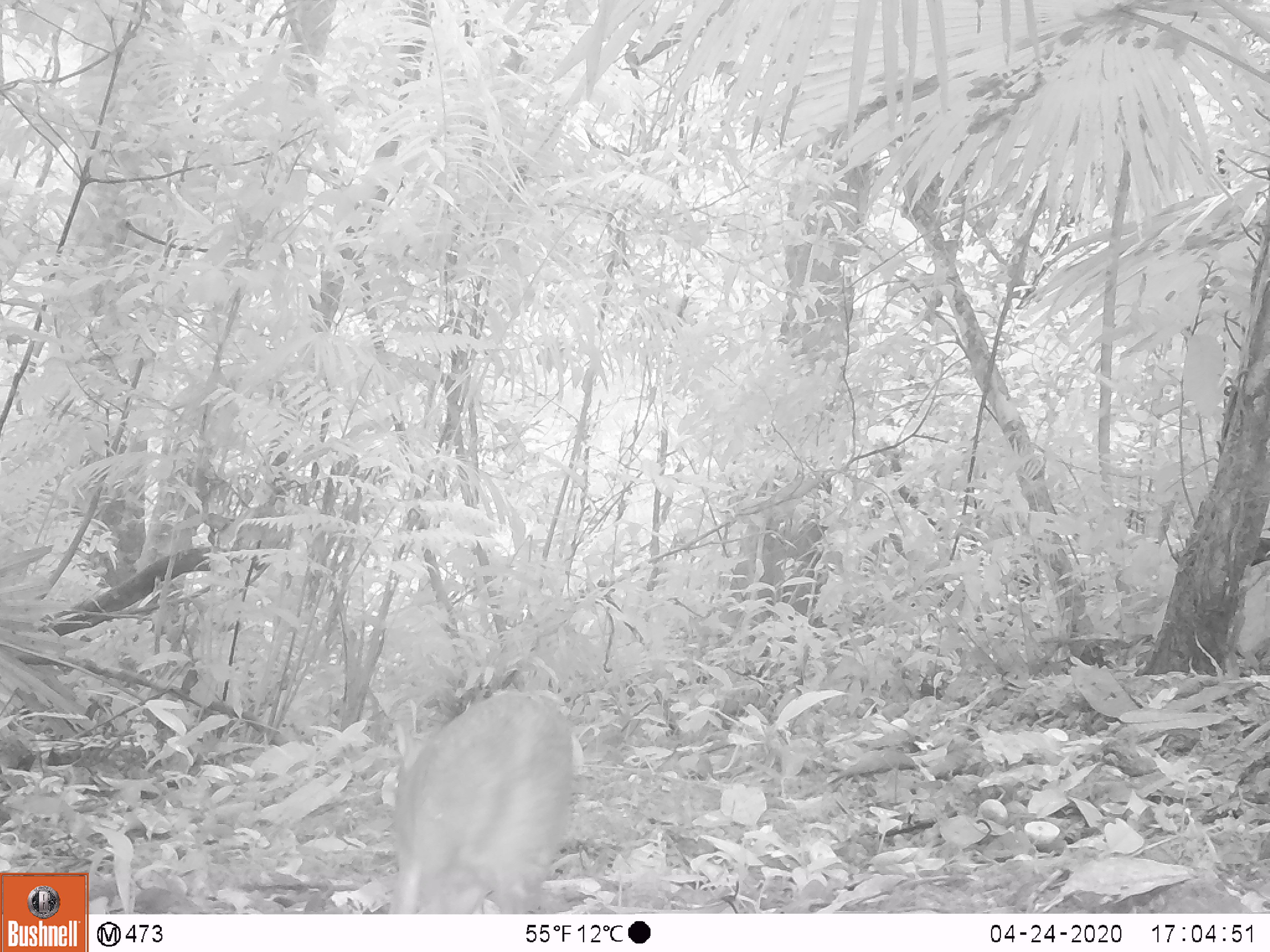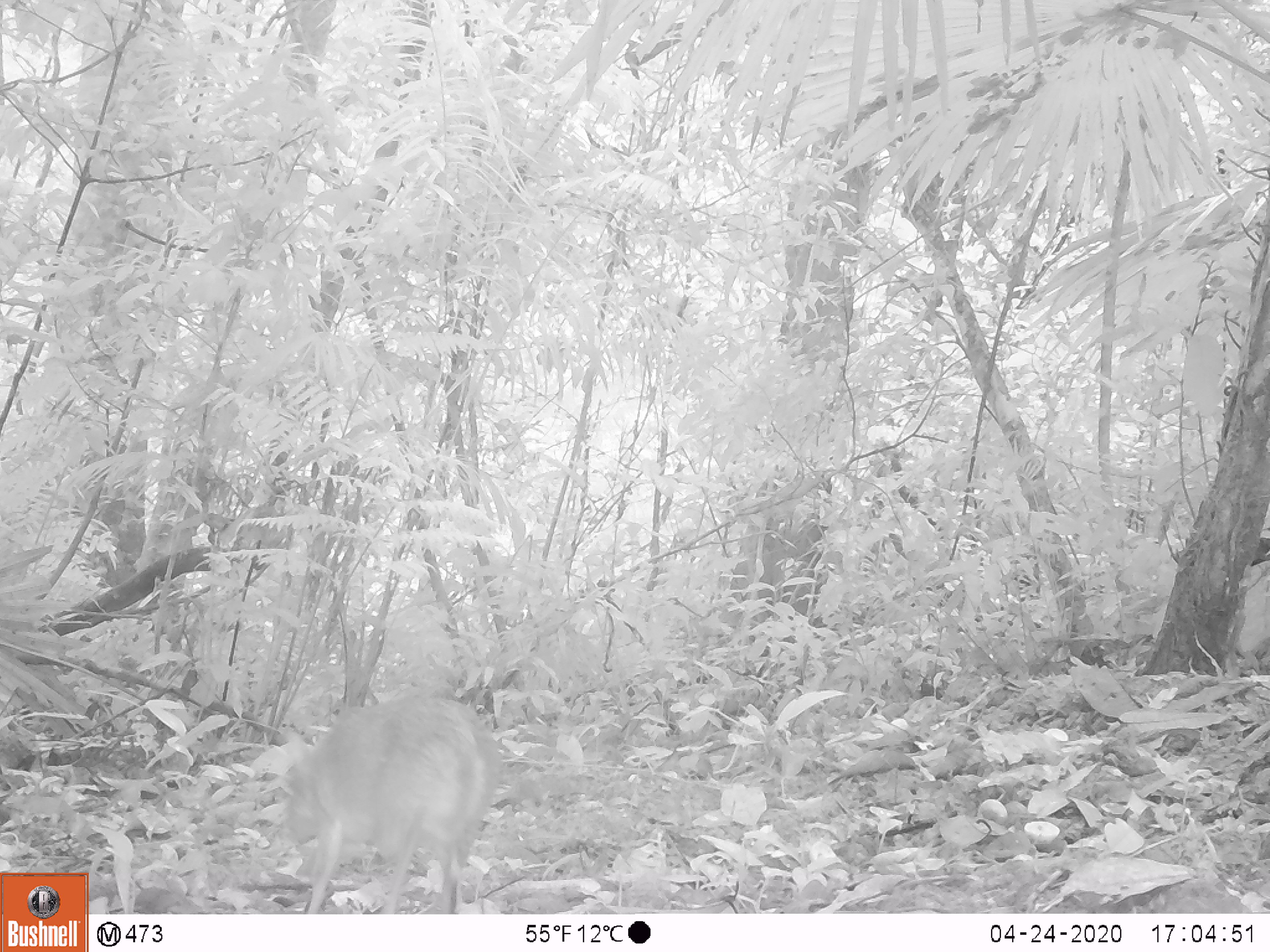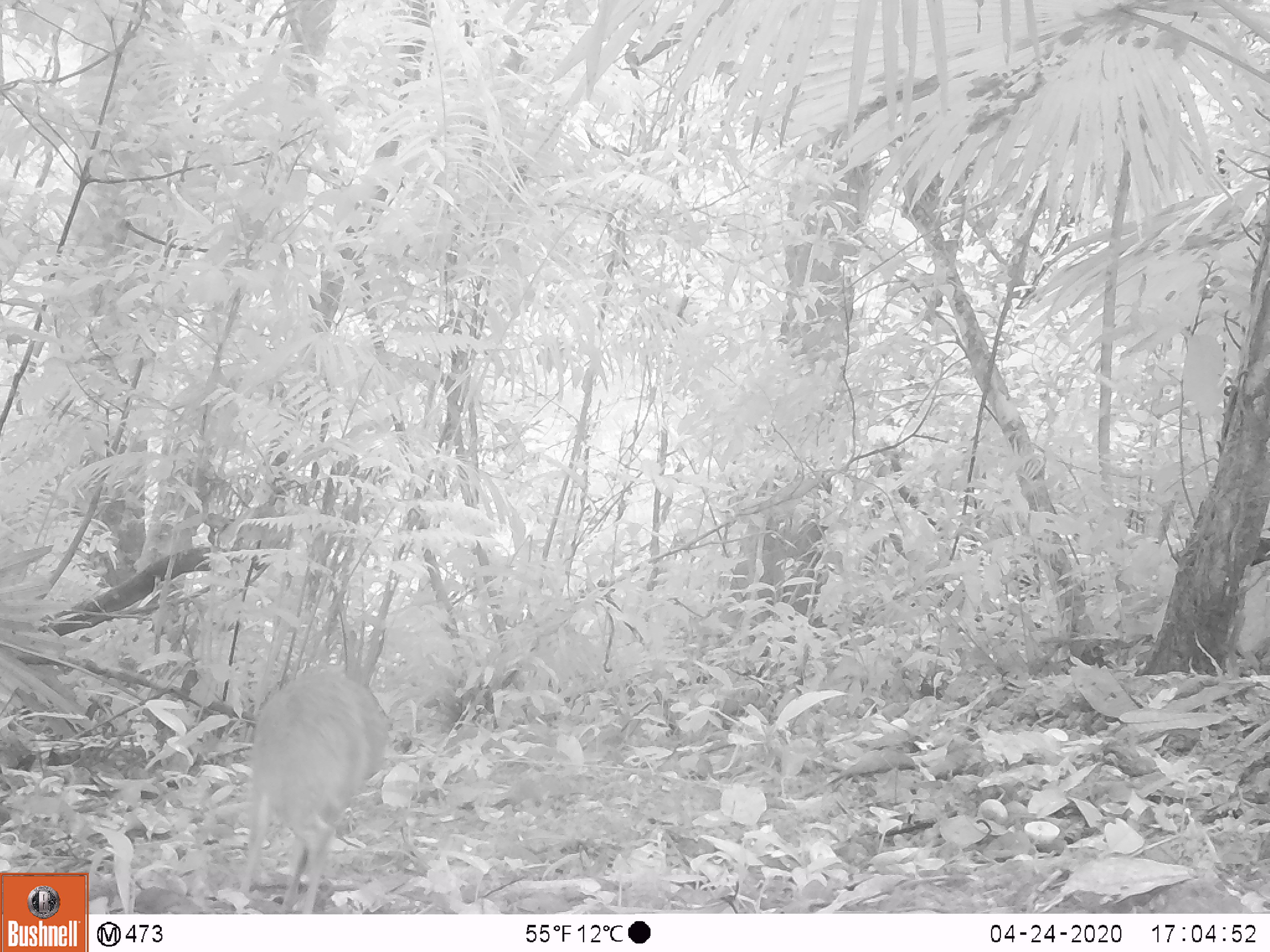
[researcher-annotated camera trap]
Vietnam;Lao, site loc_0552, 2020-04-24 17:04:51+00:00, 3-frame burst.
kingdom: Animalia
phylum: Chordata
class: Mammalia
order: Artiodactyla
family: Tragulidae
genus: Moschiola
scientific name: Moschiola meminna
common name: chevrotain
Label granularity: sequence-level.